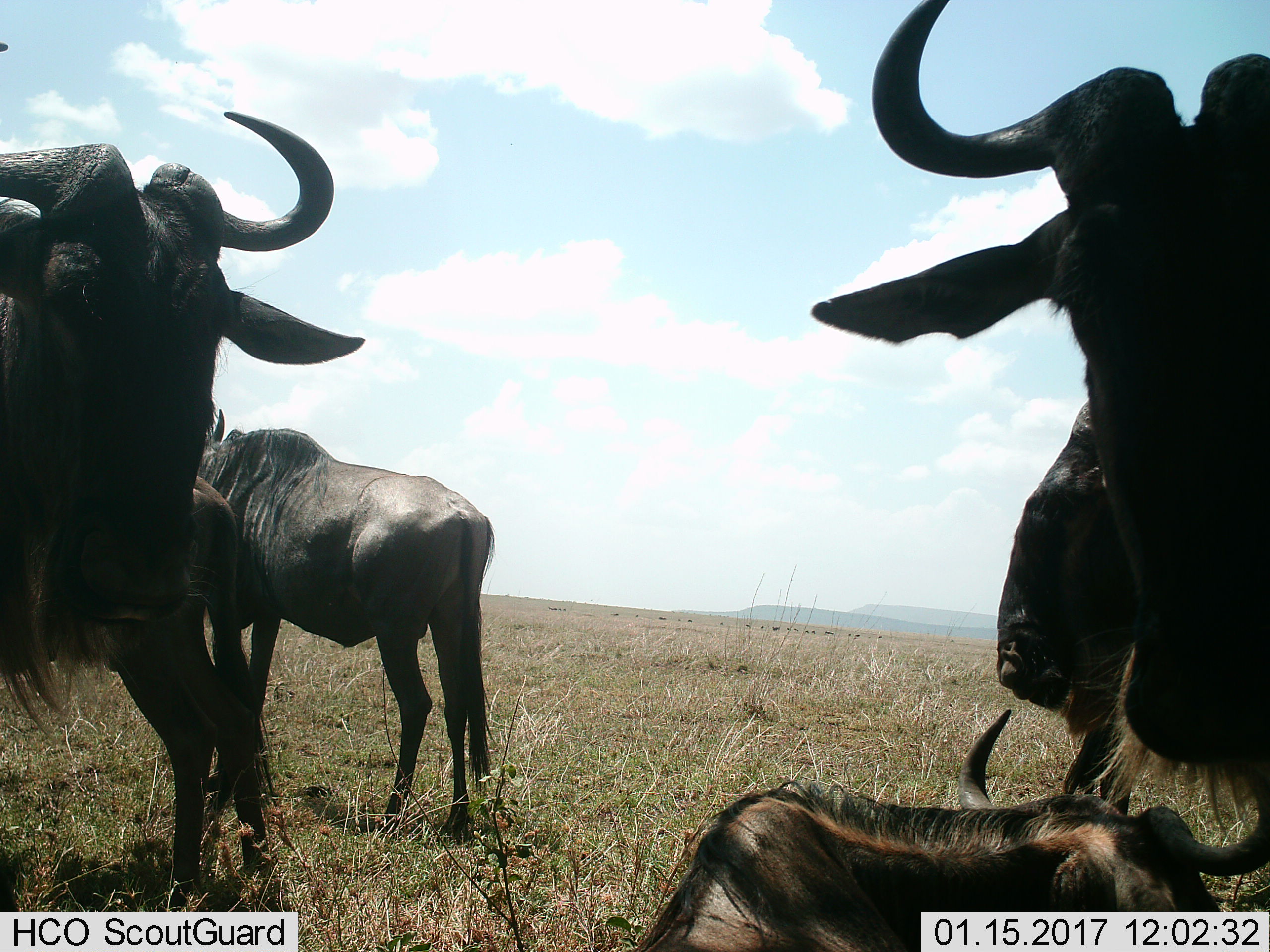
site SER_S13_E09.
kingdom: Animalia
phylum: Chordata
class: Mammalia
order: Artiodactyla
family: Bovidae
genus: Connochaetes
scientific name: Connochaetes taurinus taurinus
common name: blue wildebeest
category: wildebeestblue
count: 6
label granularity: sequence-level